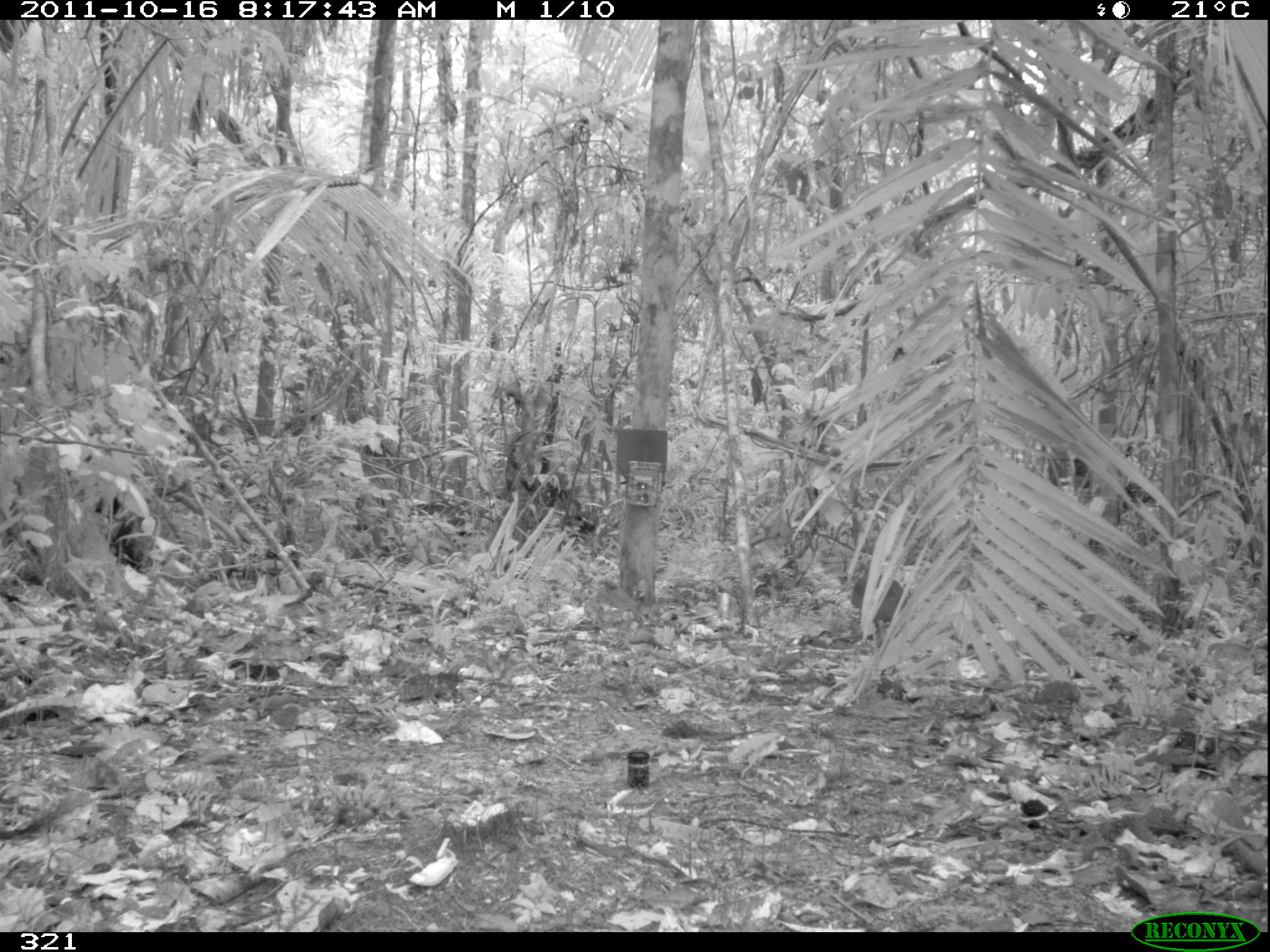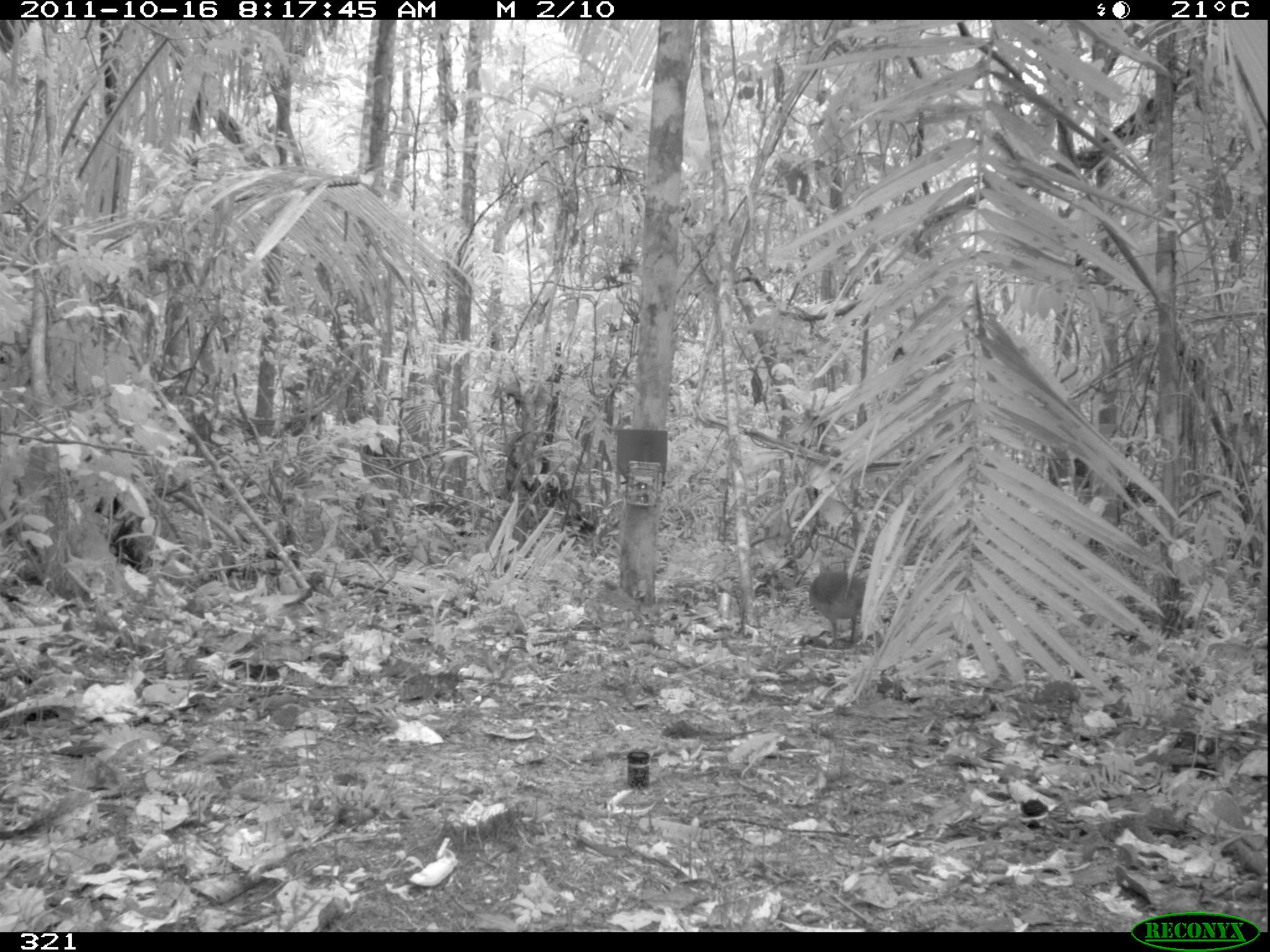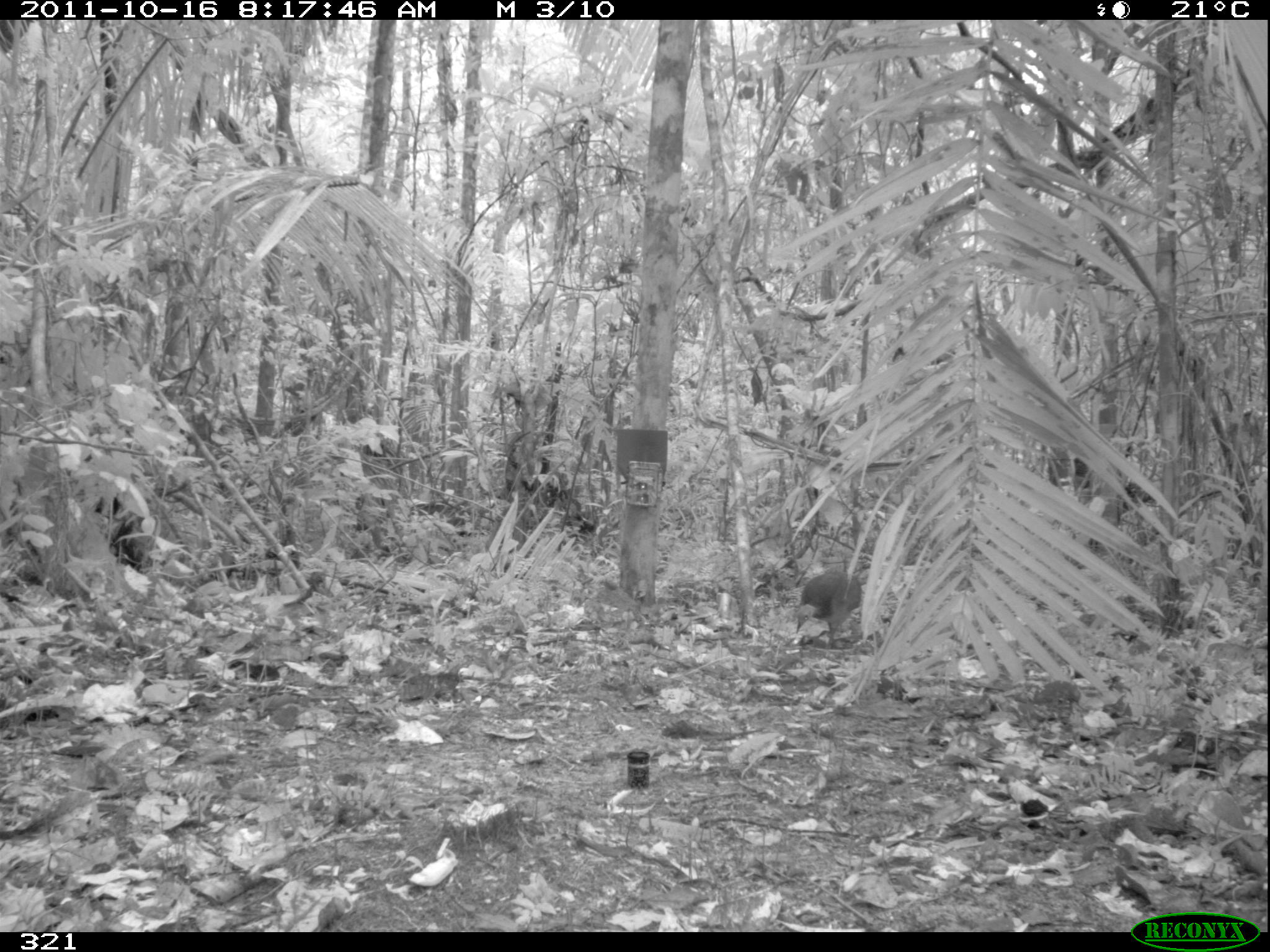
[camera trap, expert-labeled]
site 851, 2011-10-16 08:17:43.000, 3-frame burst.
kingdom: Animalia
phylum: Chordata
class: Aves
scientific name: Aves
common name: bird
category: unknown bird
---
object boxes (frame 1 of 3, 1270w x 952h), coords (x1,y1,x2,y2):
unknown bird: (850,564,909,646)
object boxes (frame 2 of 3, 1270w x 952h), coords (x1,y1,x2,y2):
unknown bird: (808,559,866,645)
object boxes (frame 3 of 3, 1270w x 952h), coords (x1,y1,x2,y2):
unknown bird: (795,567,868,641)